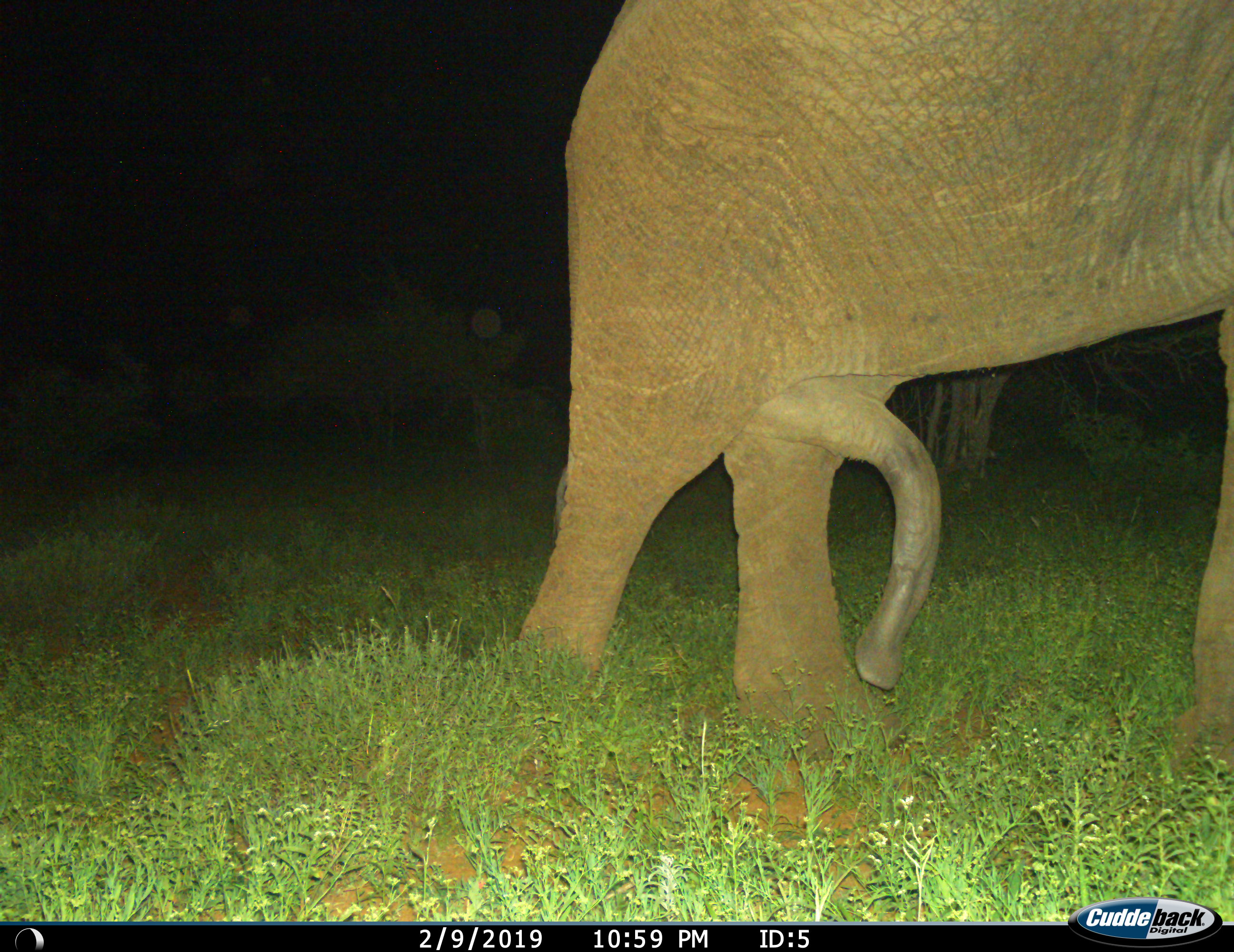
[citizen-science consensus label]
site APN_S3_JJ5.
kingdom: Animalia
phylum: Chordata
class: Mammalia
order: Proboscidea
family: Elephantidae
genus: Loxodonta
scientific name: Loxodonta africana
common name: african bush elephant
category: elephant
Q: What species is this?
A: Elephant (african bush elephant) (Loxodonta africana).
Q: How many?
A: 1.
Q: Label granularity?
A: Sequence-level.